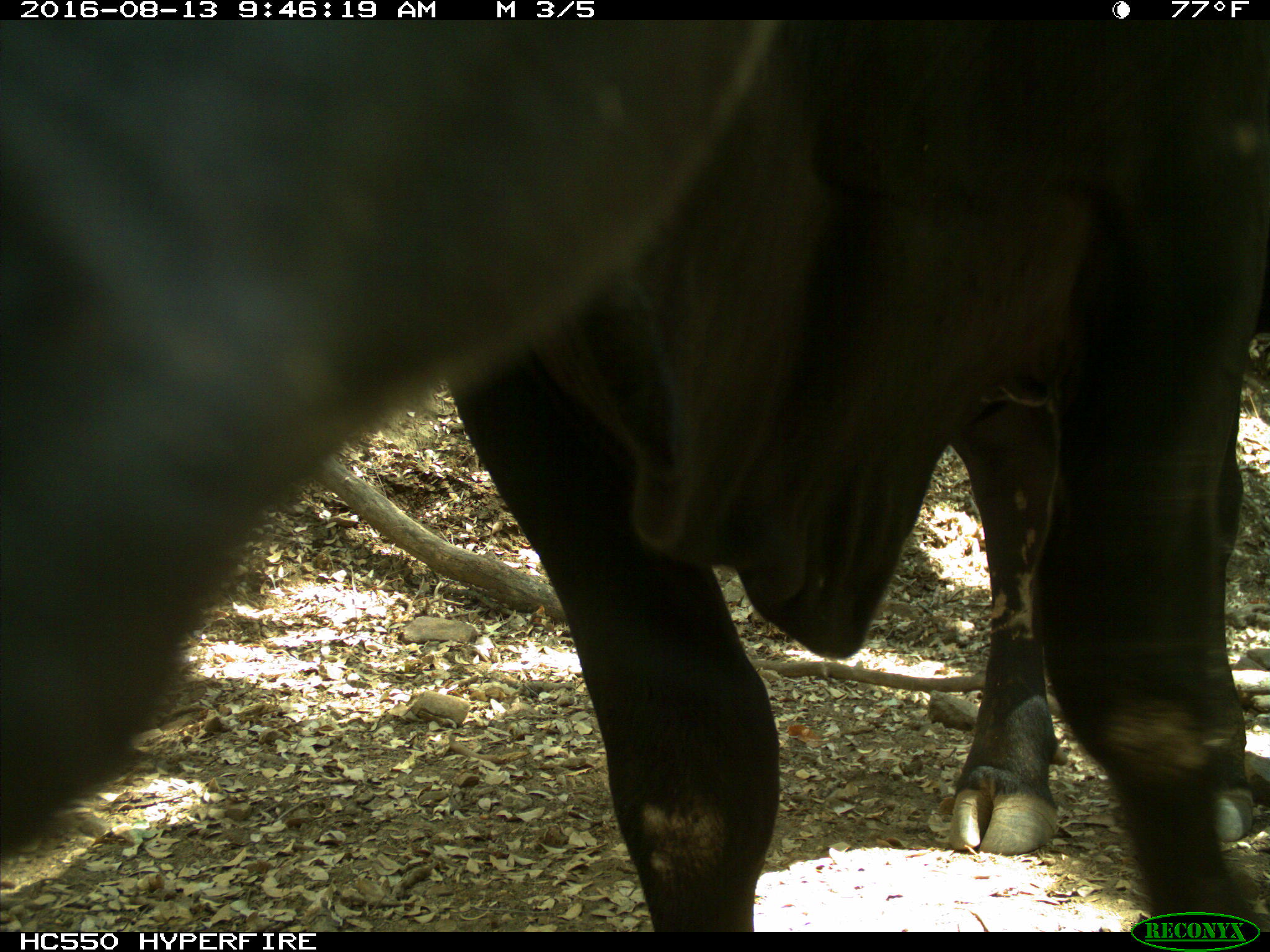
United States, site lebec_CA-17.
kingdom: Animalia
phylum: Chordata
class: Mammalia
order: Artiodactyla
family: Bovidae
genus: Bos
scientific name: Bos taurus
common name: domestic cow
Bos taurus (domestic cow).